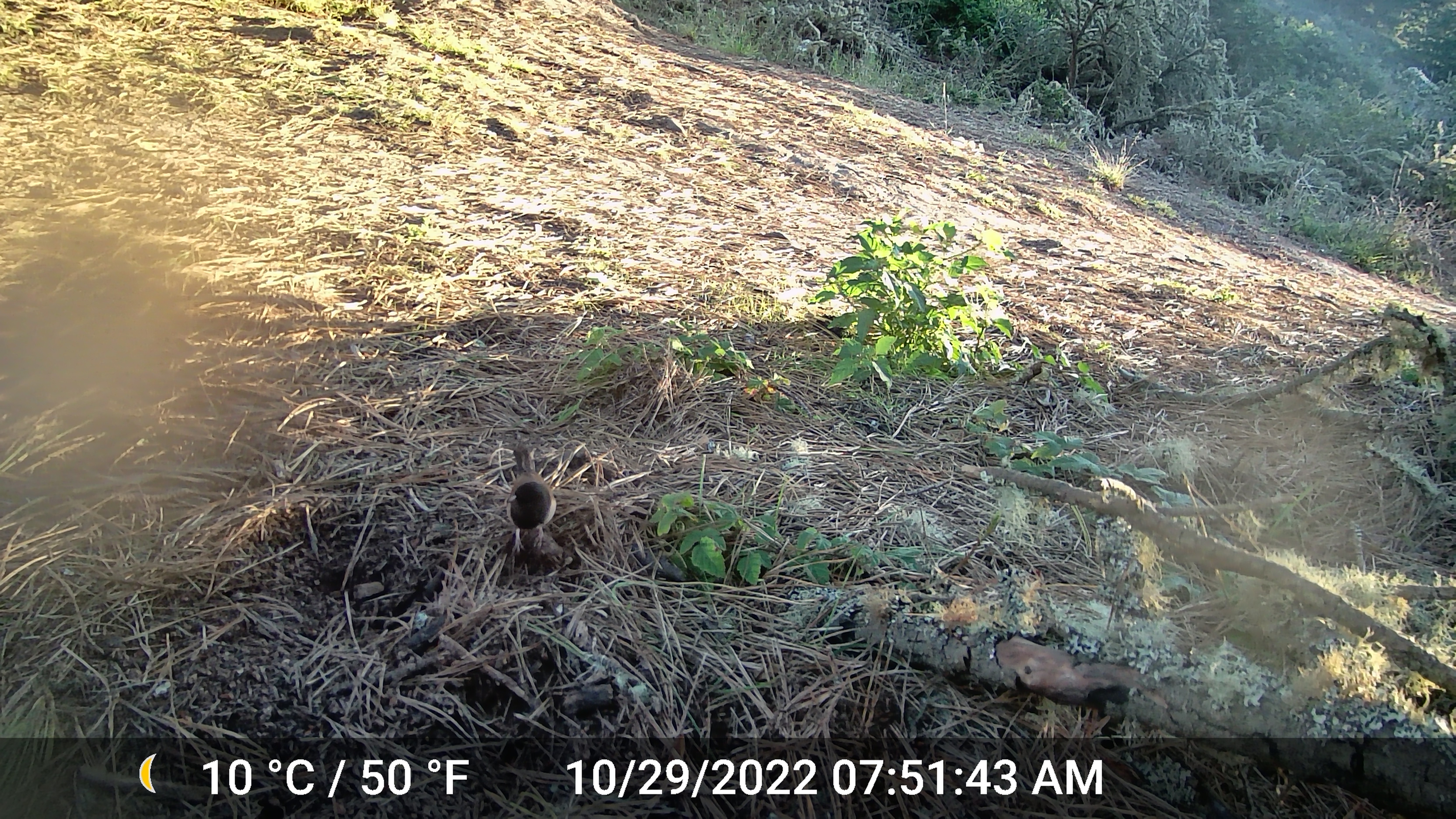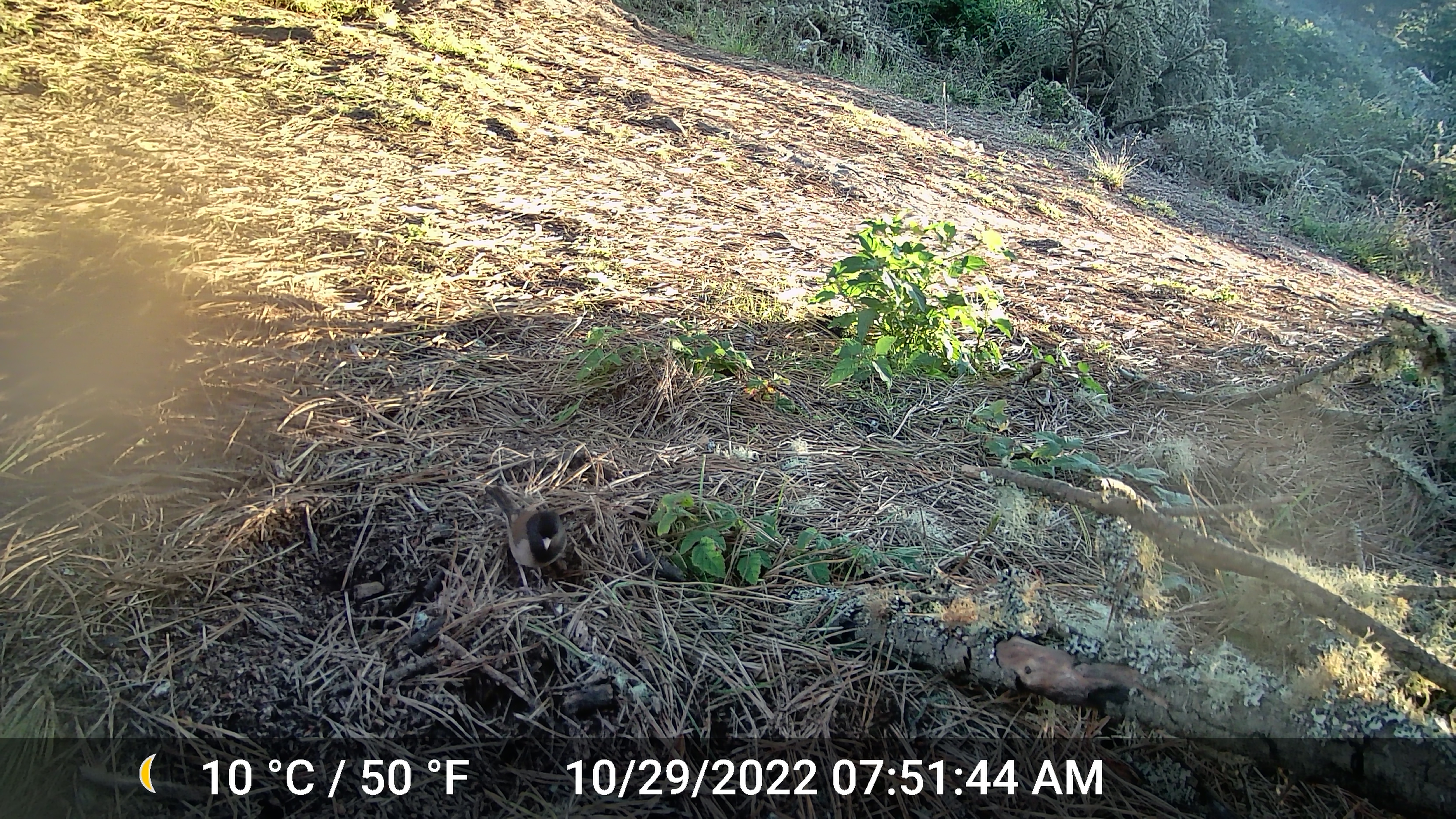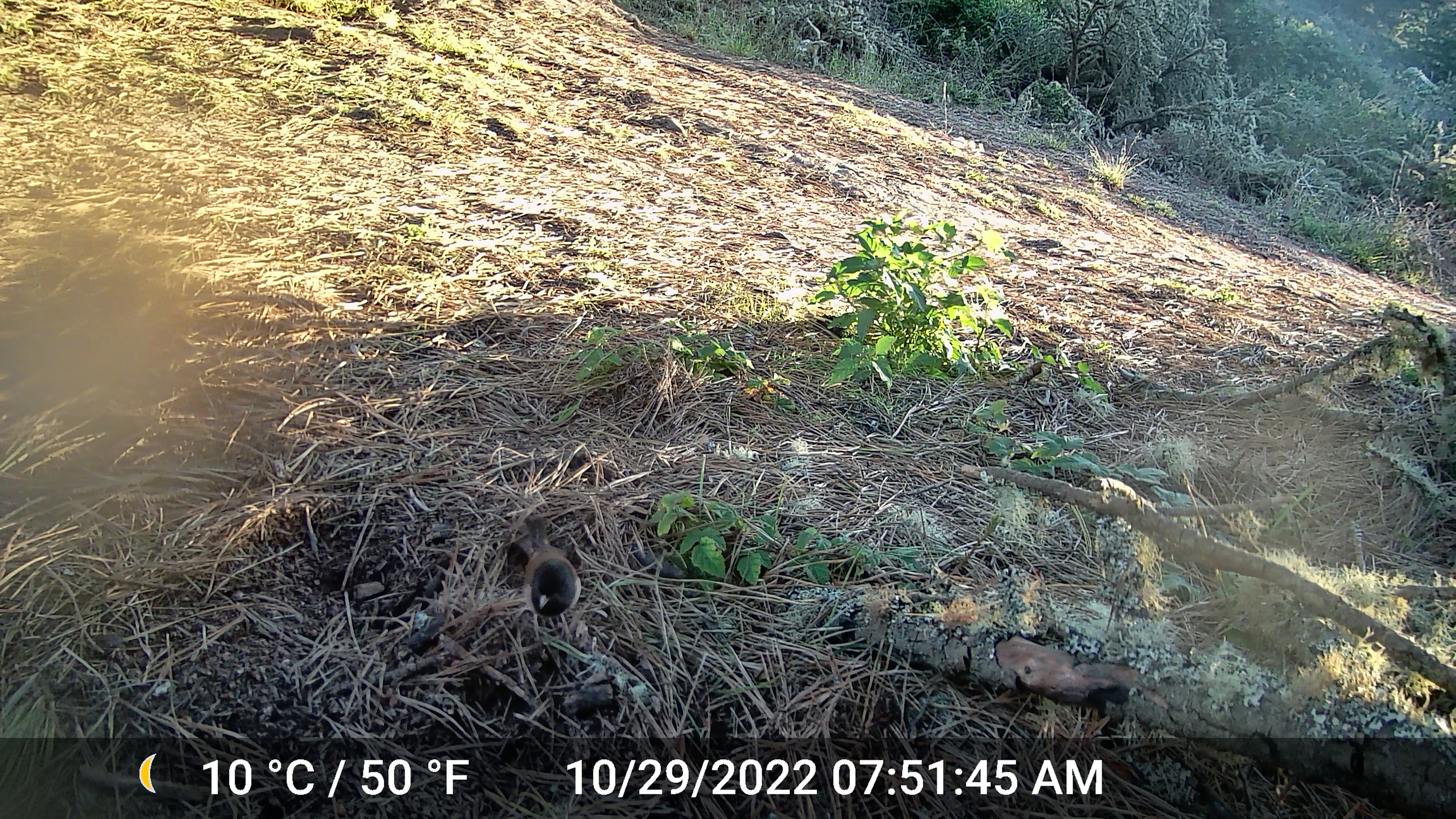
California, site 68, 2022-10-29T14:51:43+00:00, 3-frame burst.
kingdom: Animalia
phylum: Chordata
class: Aves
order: Passeriformes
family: Passerellidae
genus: Junco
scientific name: Junco hyemalis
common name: dark-eyed junco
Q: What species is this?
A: Dark-eyed junco (Junco hyemalis).